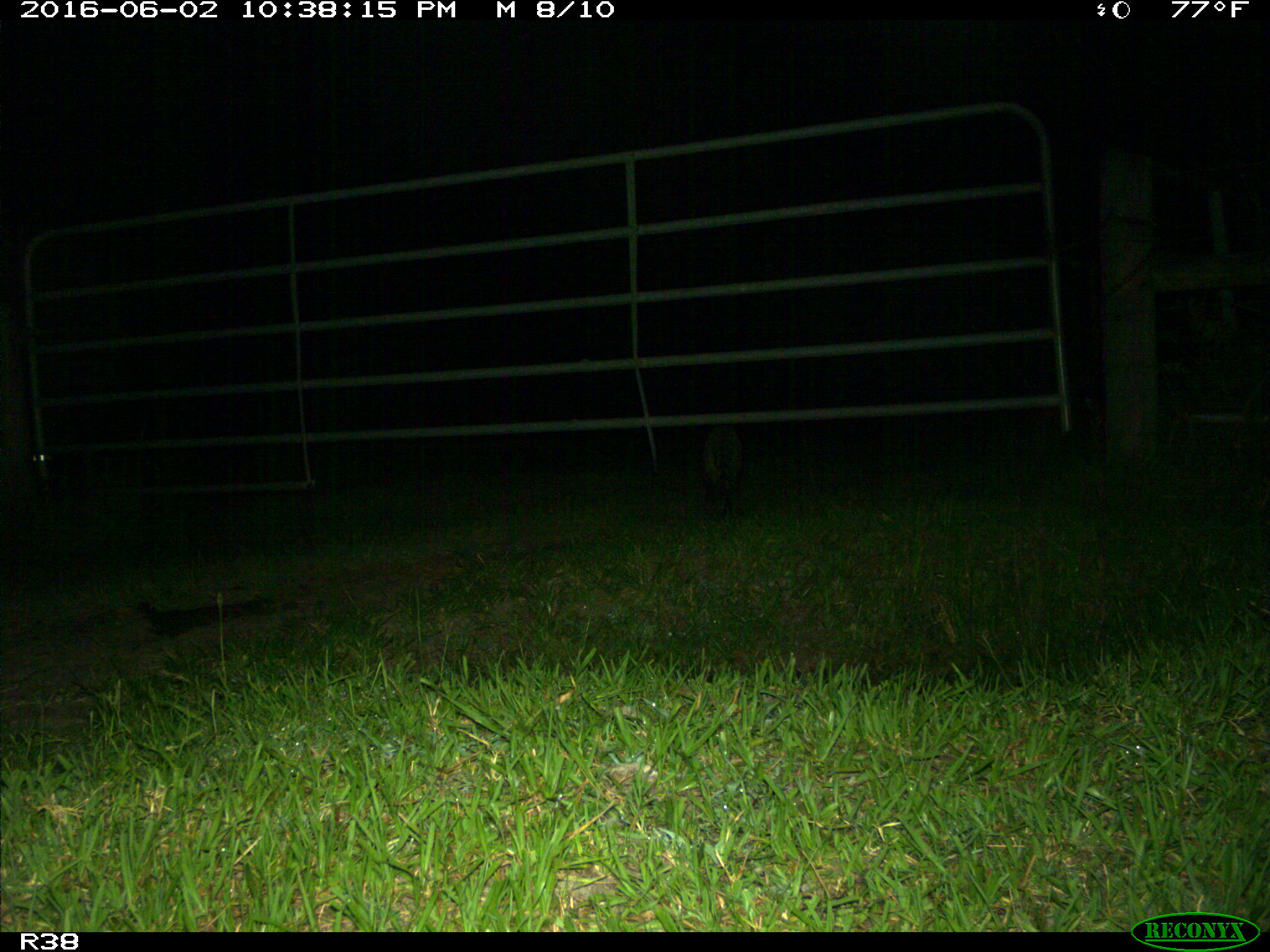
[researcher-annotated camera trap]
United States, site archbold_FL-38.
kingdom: Animalia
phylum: Chordata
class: Mammalia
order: Carnivora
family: Procyonidae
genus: Procyon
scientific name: Procyon lotor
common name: common raccoon